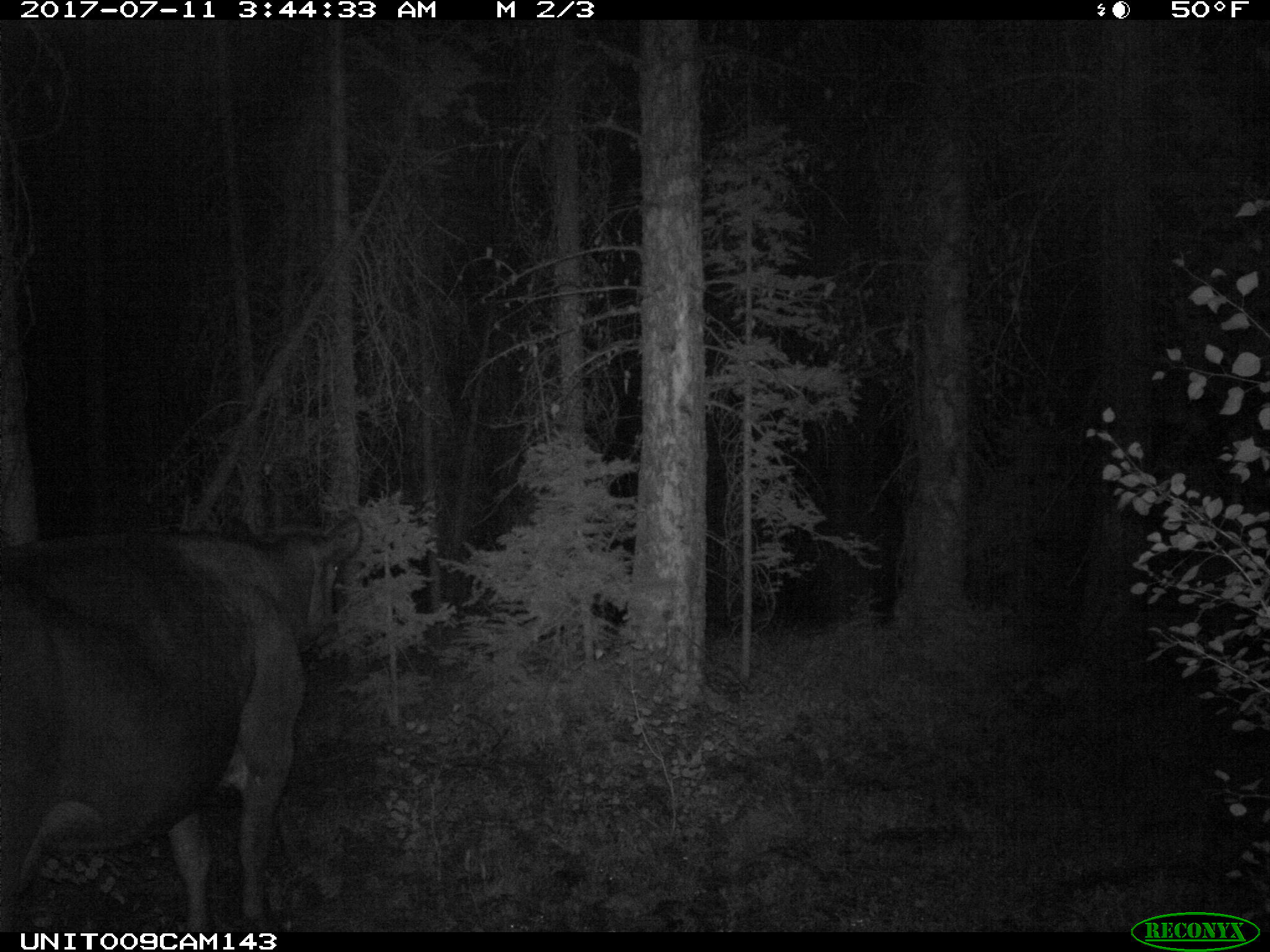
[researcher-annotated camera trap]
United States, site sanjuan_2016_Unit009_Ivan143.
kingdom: Animalia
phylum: Chordata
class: Mammalia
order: Artiodactyla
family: Bovidae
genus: Bos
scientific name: Bos taurus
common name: domestic cow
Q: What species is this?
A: Bos taurus (domestic cow).